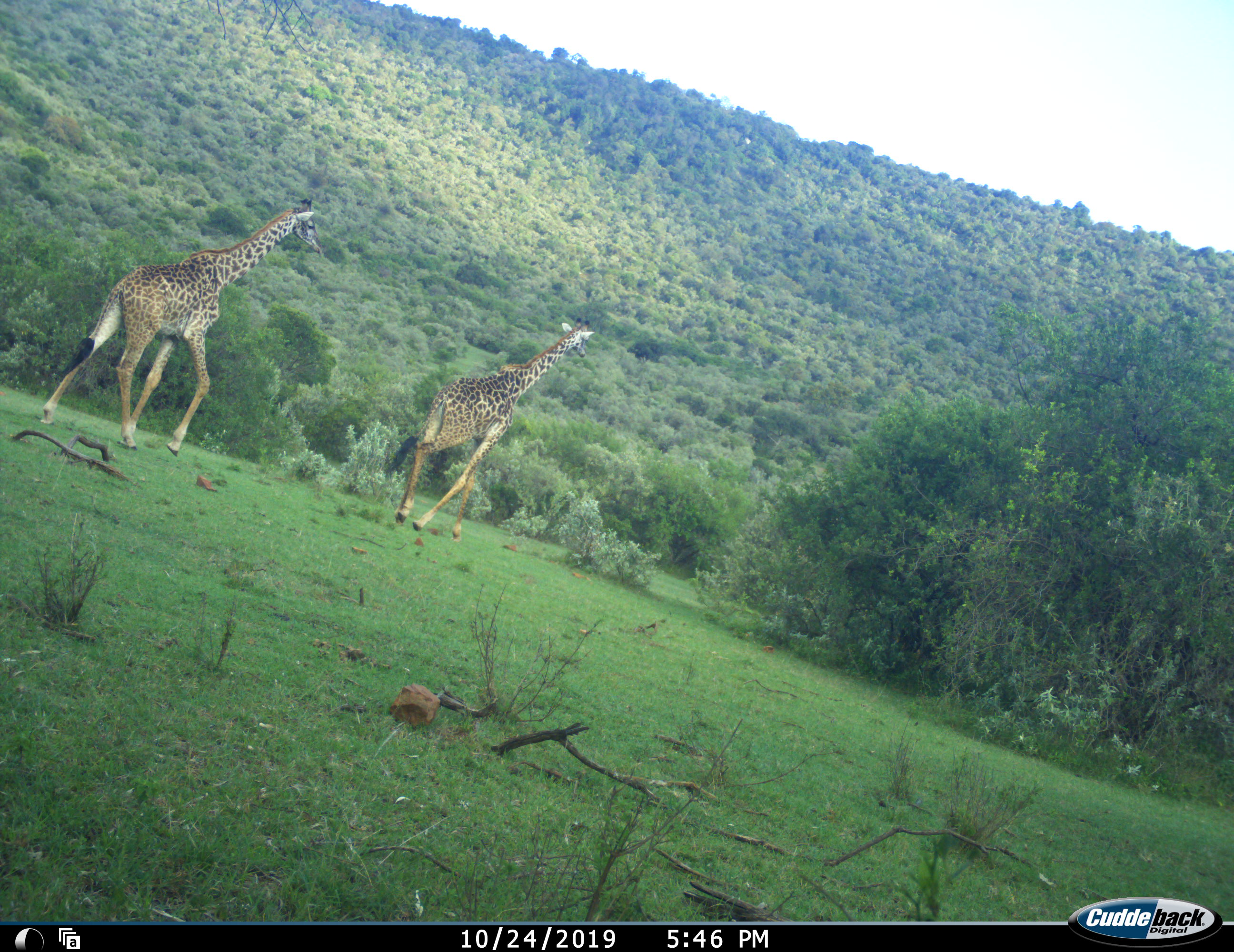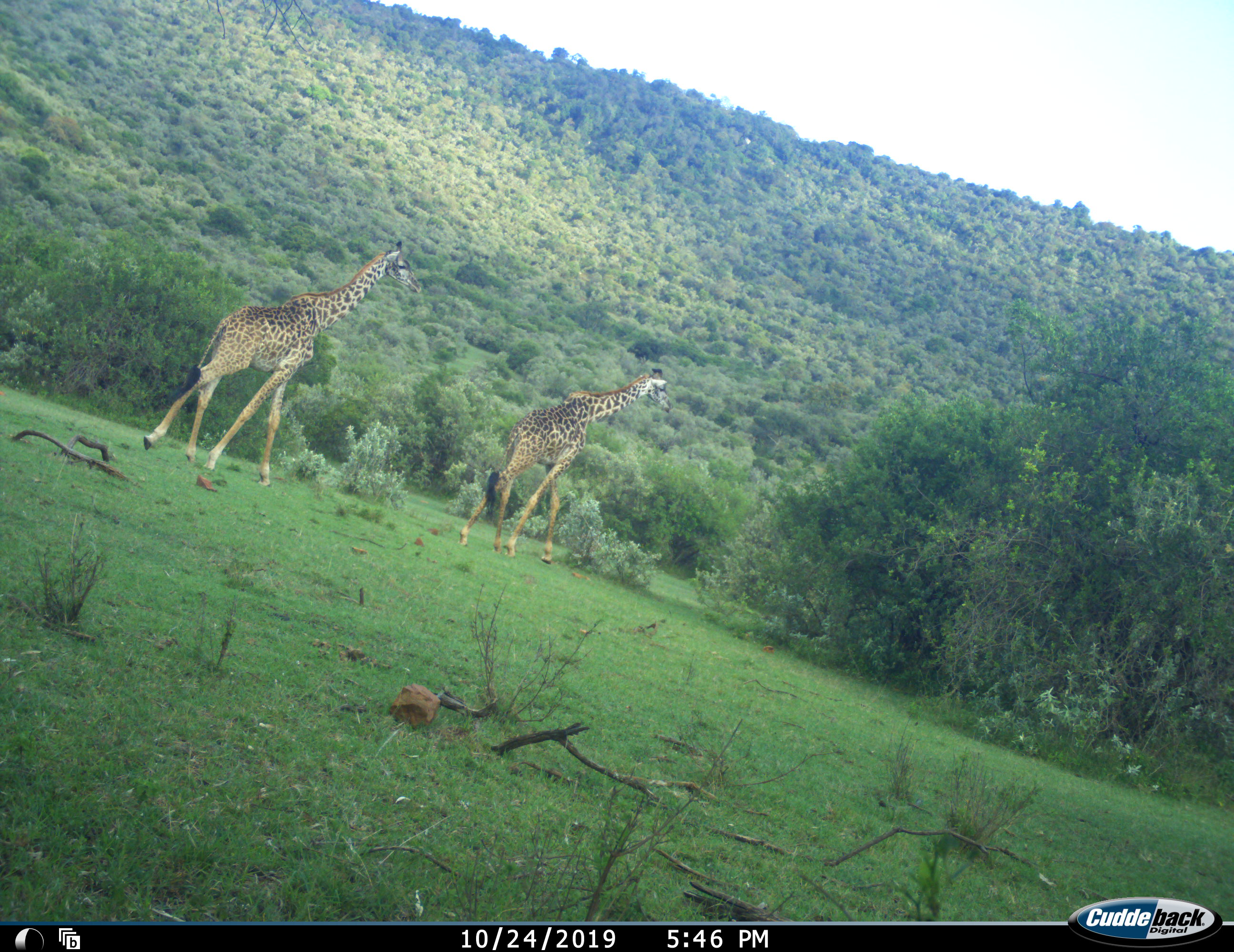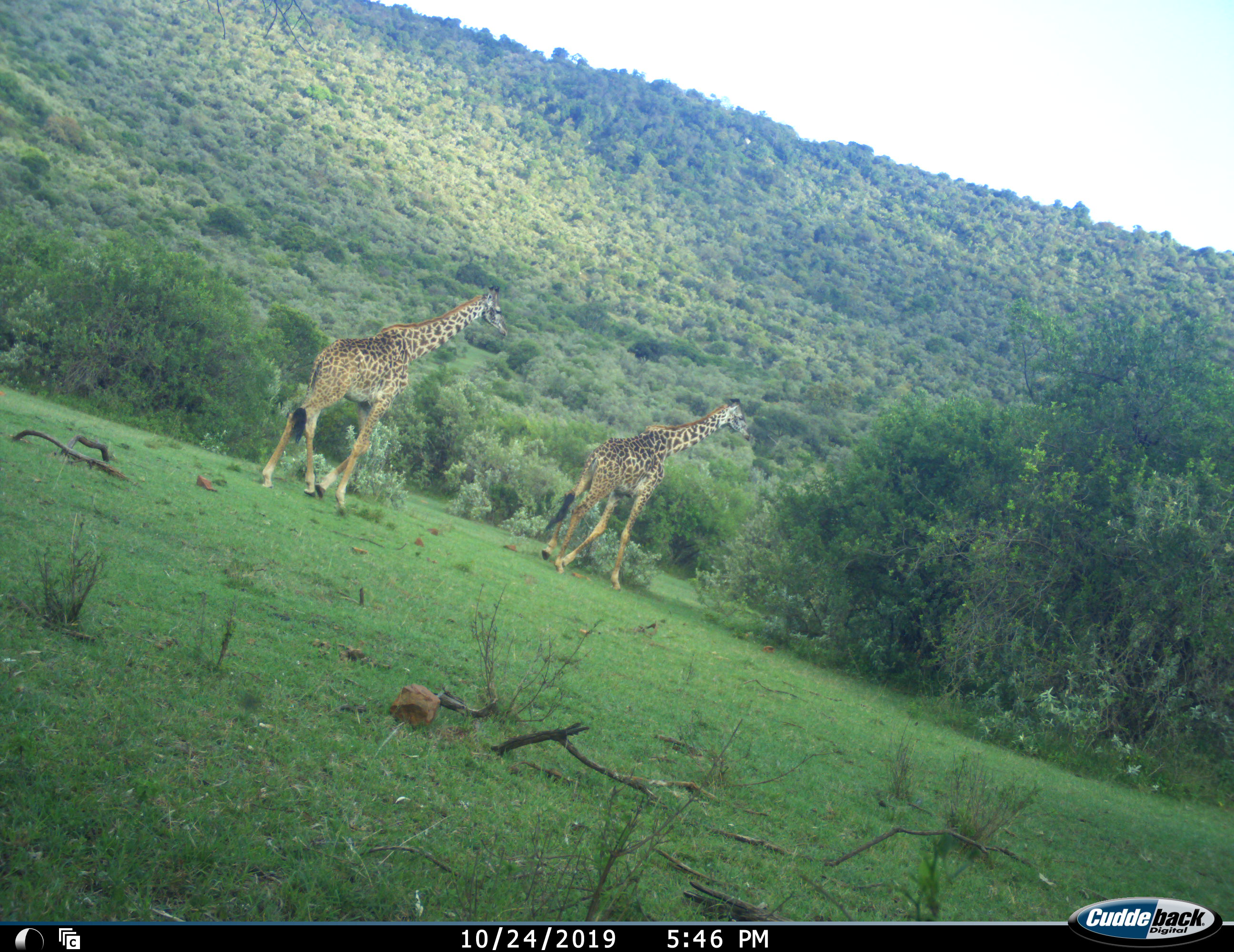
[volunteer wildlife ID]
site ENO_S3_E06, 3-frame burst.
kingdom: Animalia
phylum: Chordata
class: Mammalia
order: Artiodactyla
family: Giraffidae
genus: Giraffa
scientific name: Giraffa camelopardalis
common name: giraffe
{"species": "giraffe (Giraffa camelopardalis)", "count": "2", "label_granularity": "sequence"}